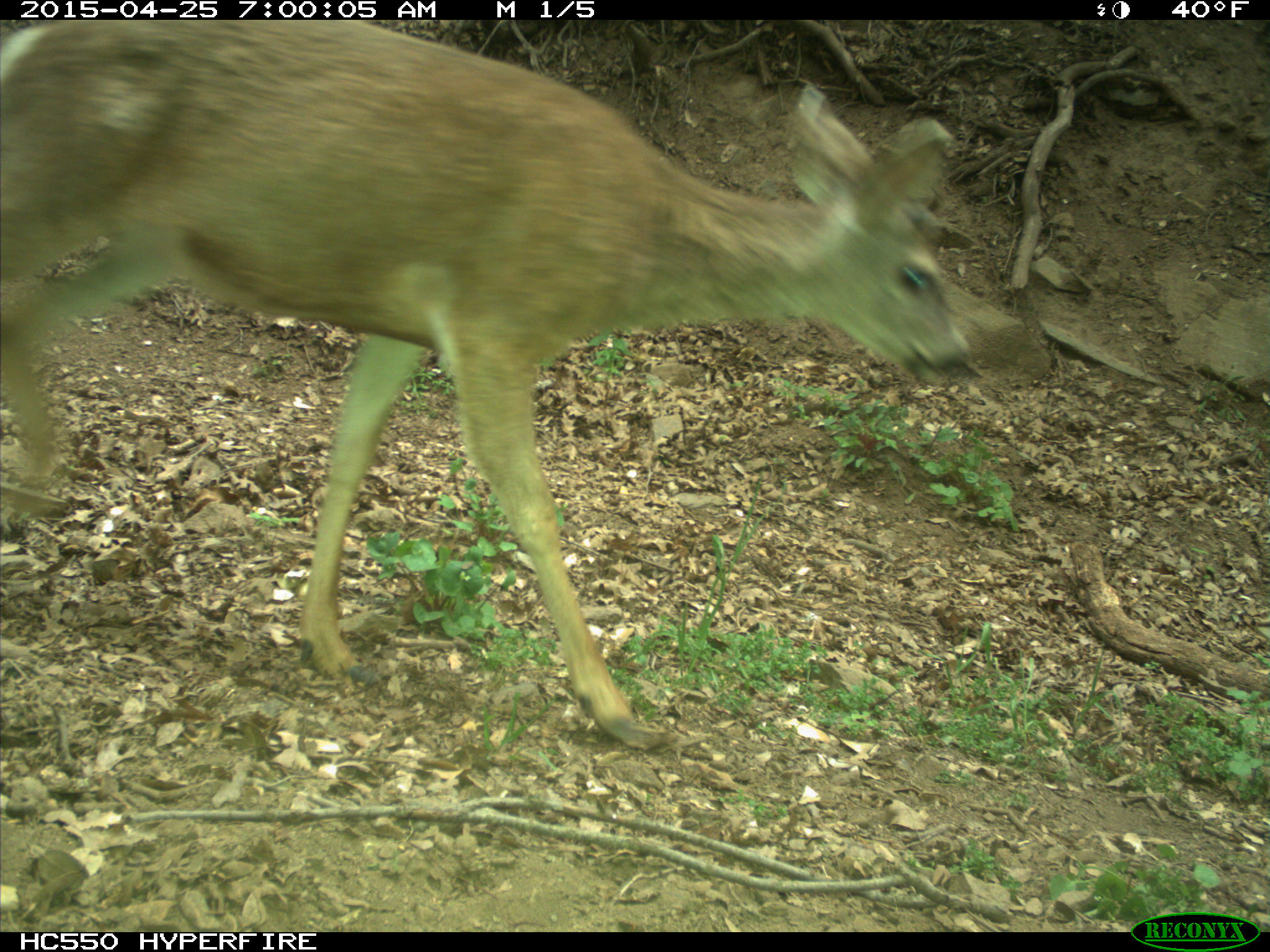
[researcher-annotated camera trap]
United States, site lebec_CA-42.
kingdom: Animalia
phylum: Chordata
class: Mammalia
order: Artiodactyla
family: Cervidae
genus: Odocoileus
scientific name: Odocoileus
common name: deer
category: unidentified deer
Unidentified deer (deer) (Odocoileus).